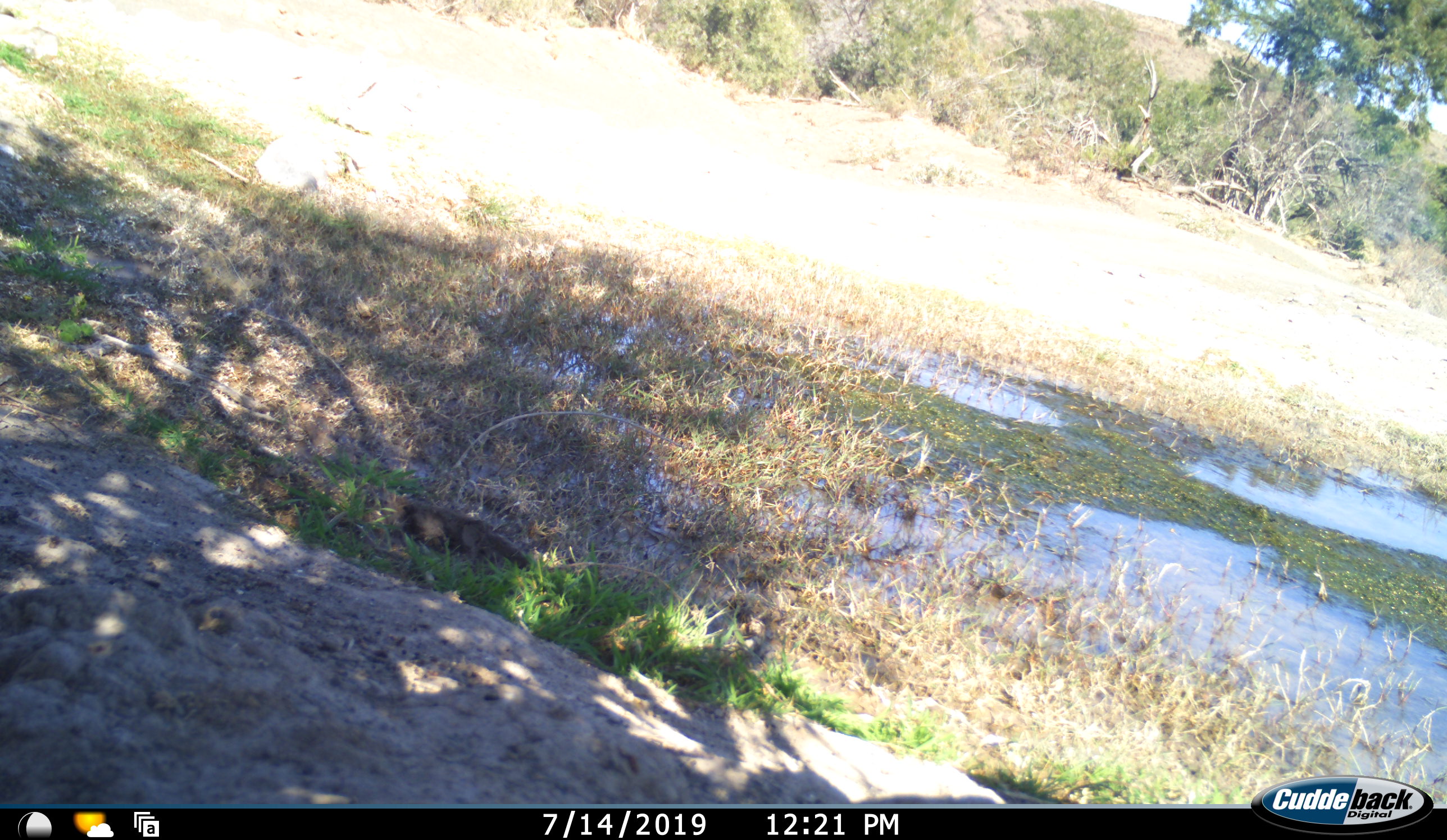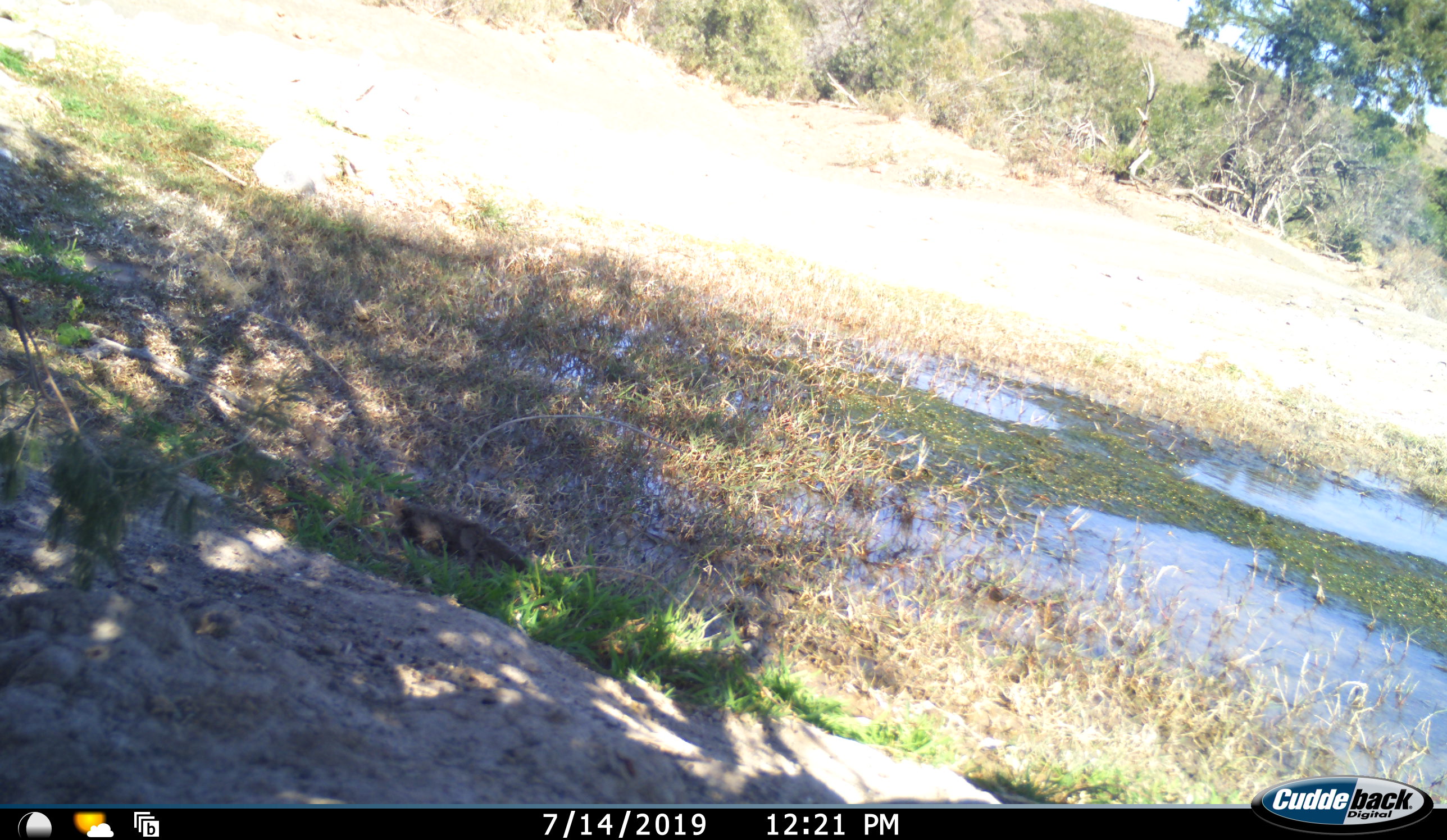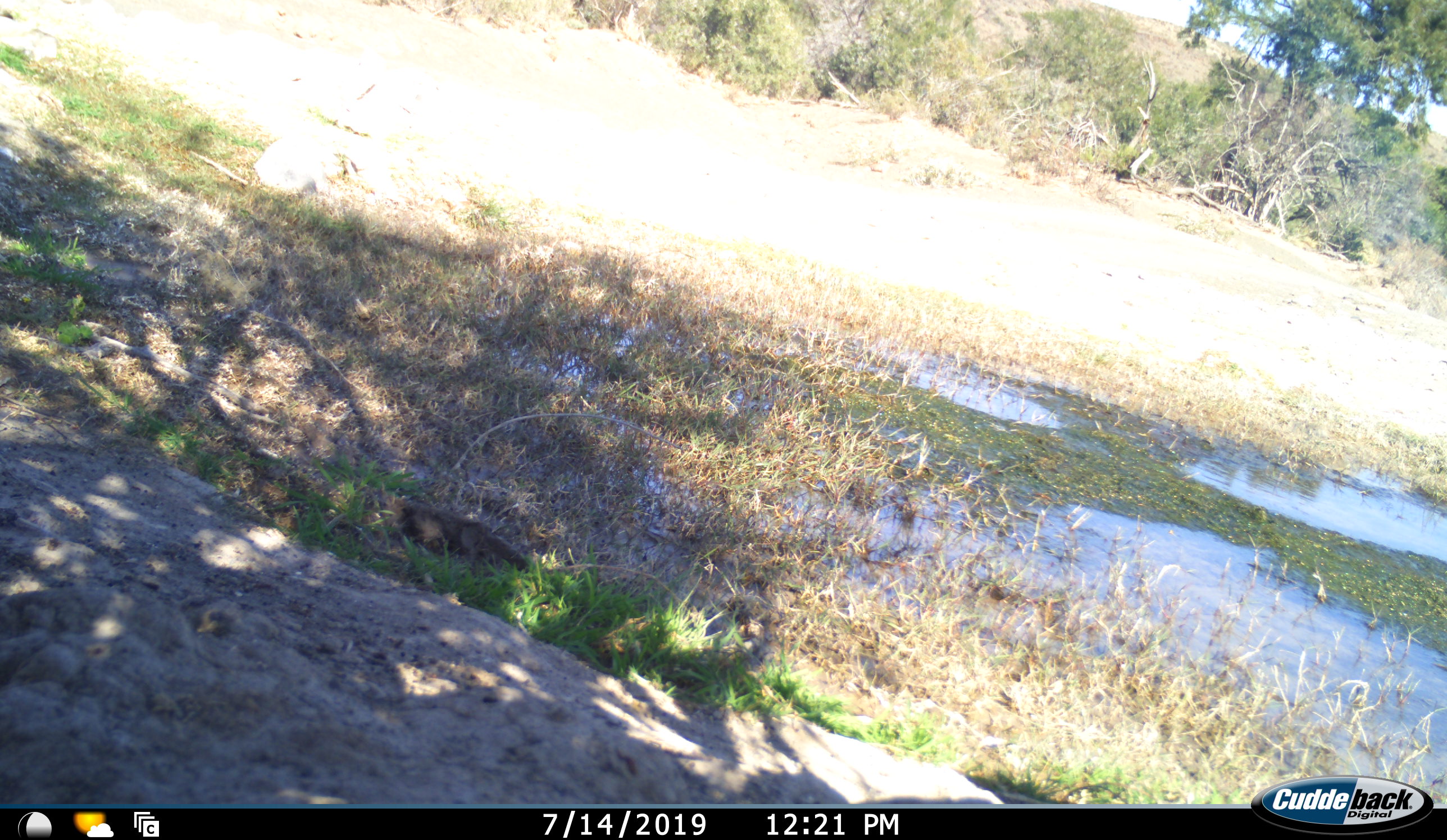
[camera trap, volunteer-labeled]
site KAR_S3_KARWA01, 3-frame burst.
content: unidentified animal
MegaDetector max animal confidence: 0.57